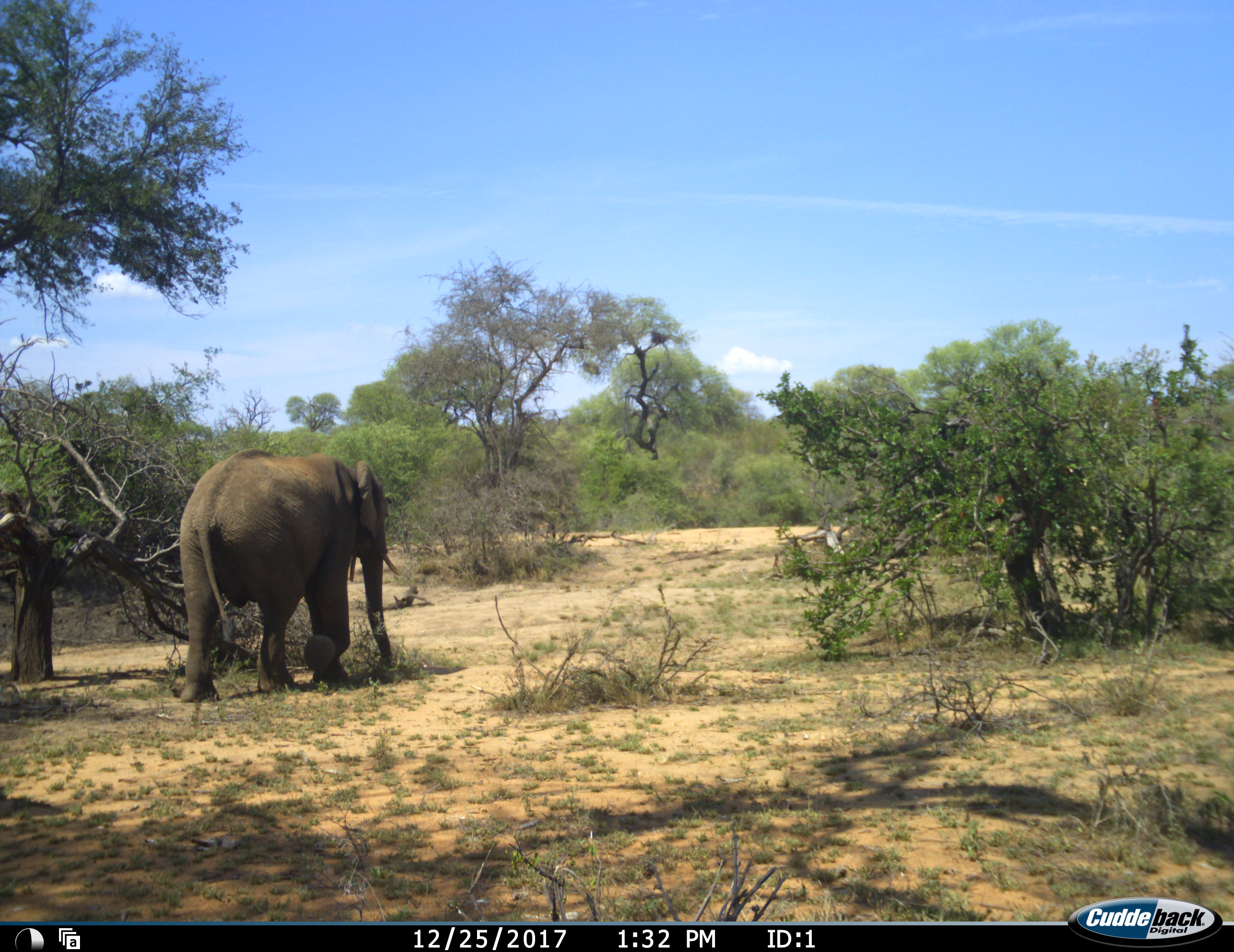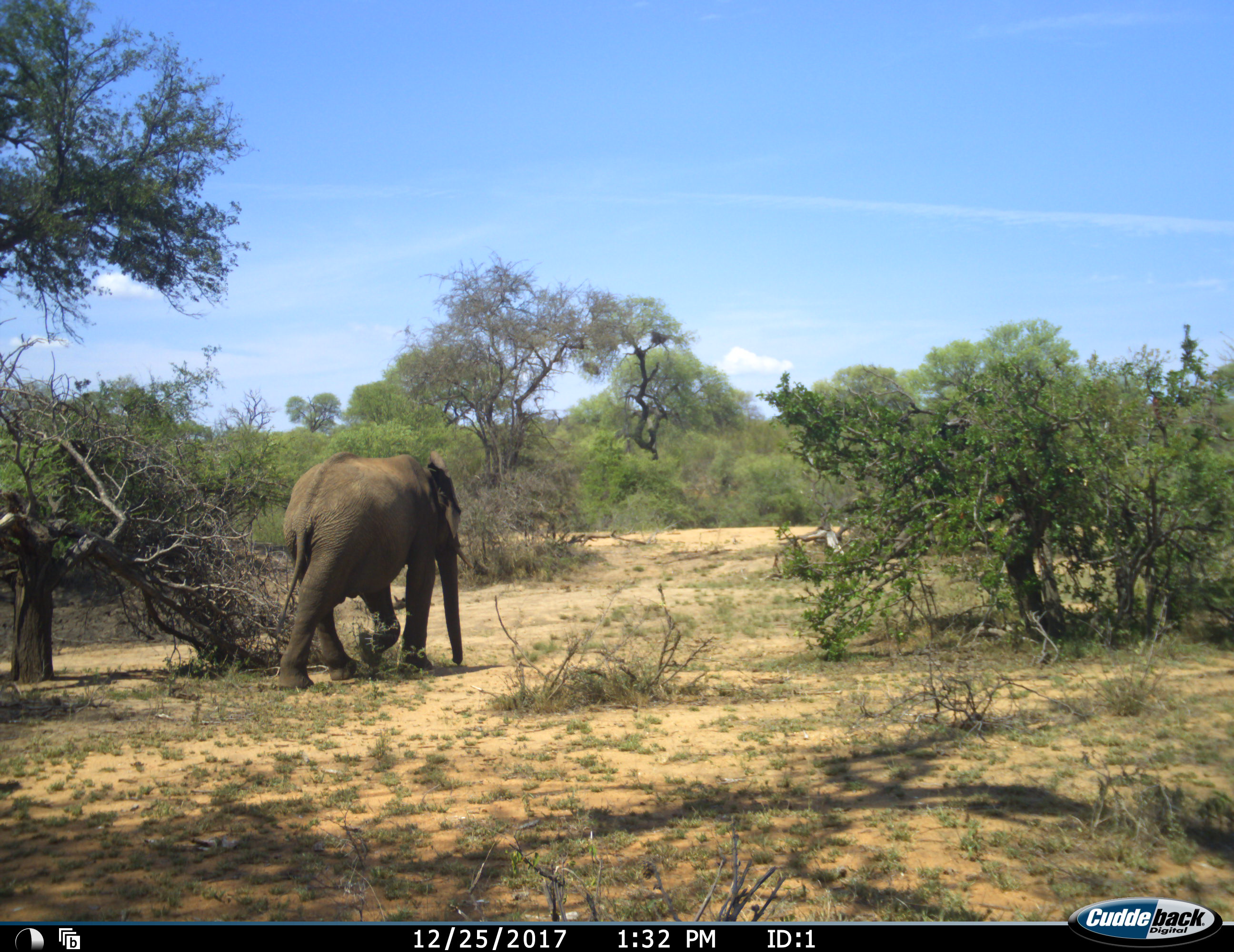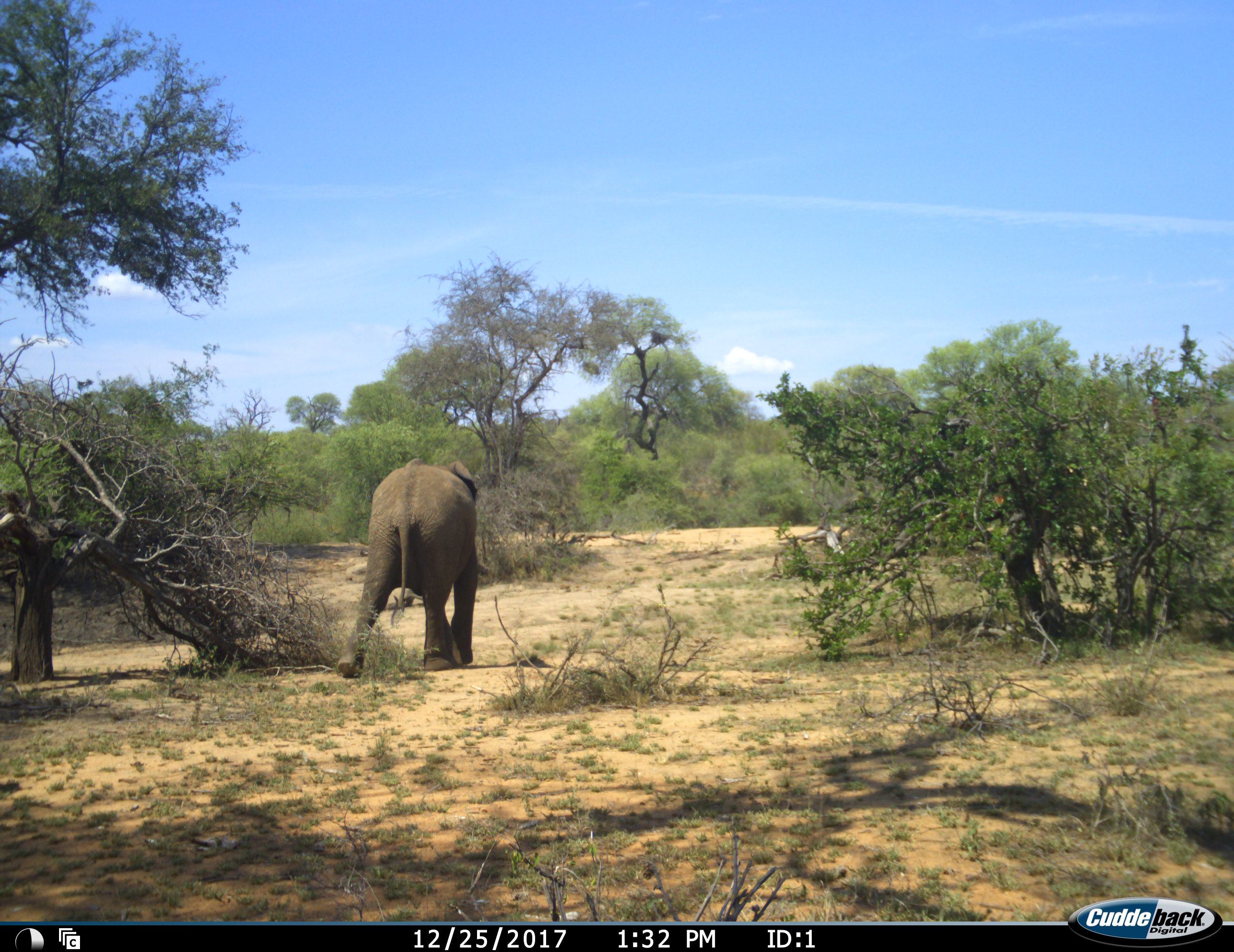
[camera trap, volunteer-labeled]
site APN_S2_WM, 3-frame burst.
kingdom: Animalia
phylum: Chordata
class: Mammalia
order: Proboscidea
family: Elephantidae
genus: Loxodonta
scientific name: Loxodonta africana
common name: african bush elephant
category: elephant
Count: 1.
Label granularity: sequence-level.